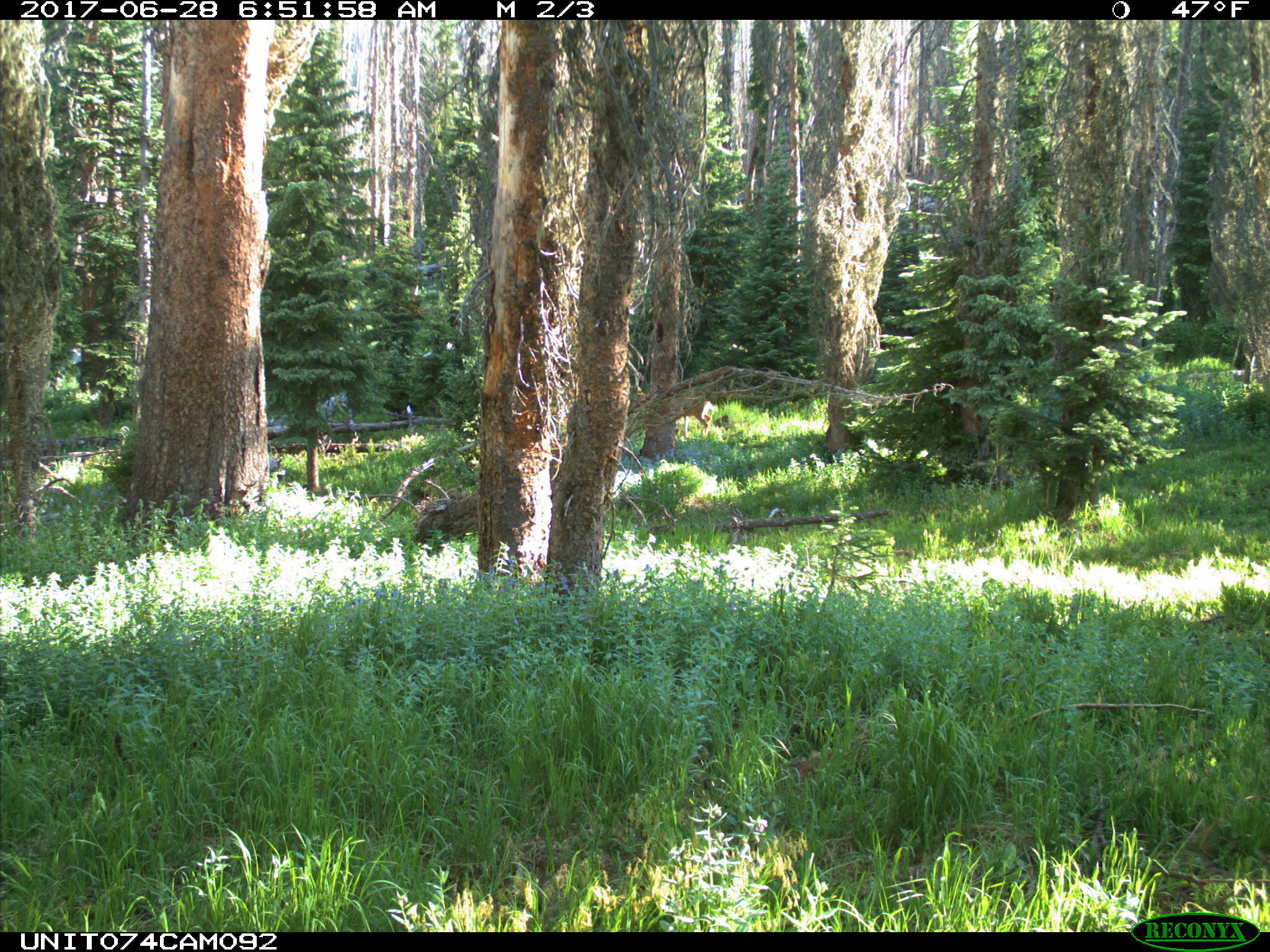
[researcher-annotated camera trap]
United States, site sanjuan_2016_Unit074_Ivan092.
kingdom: Animalia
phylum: Chordata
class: Mammalia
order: Artiodactyla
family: Cervidae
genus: Odocoileus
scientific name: Odocoileus hemionus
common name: mule deer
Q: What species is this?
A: Odocoileus hemionus (mule deer).